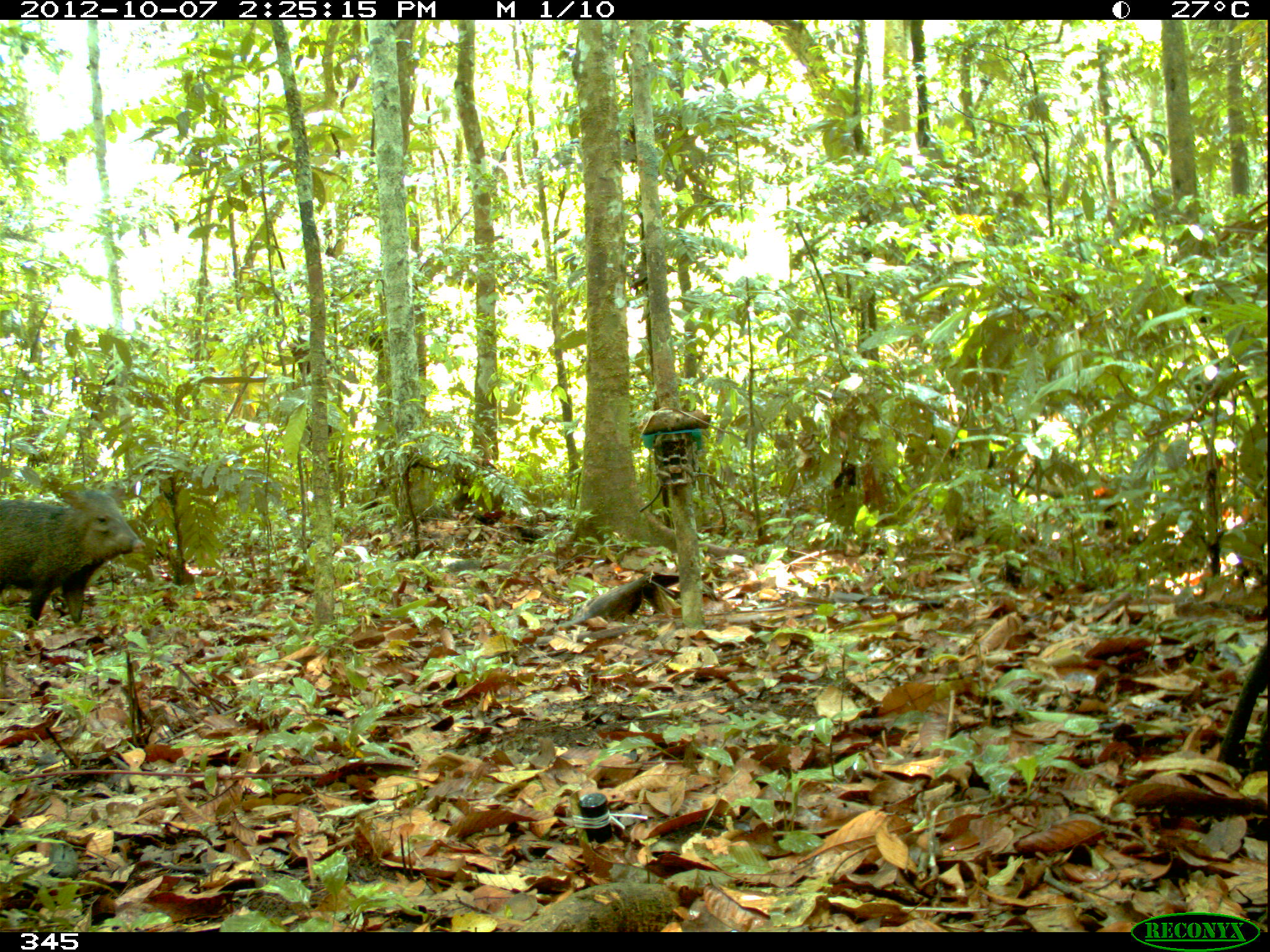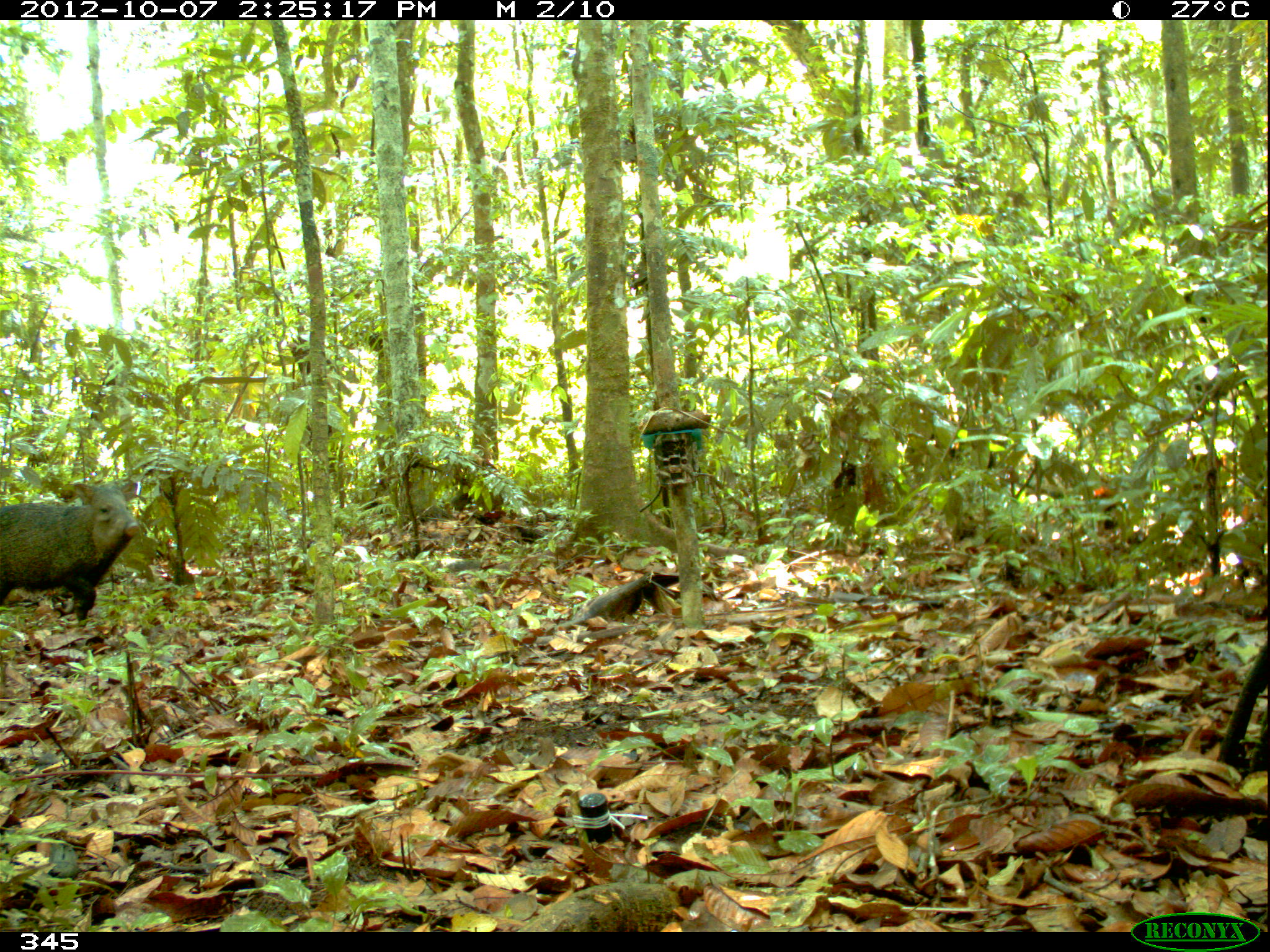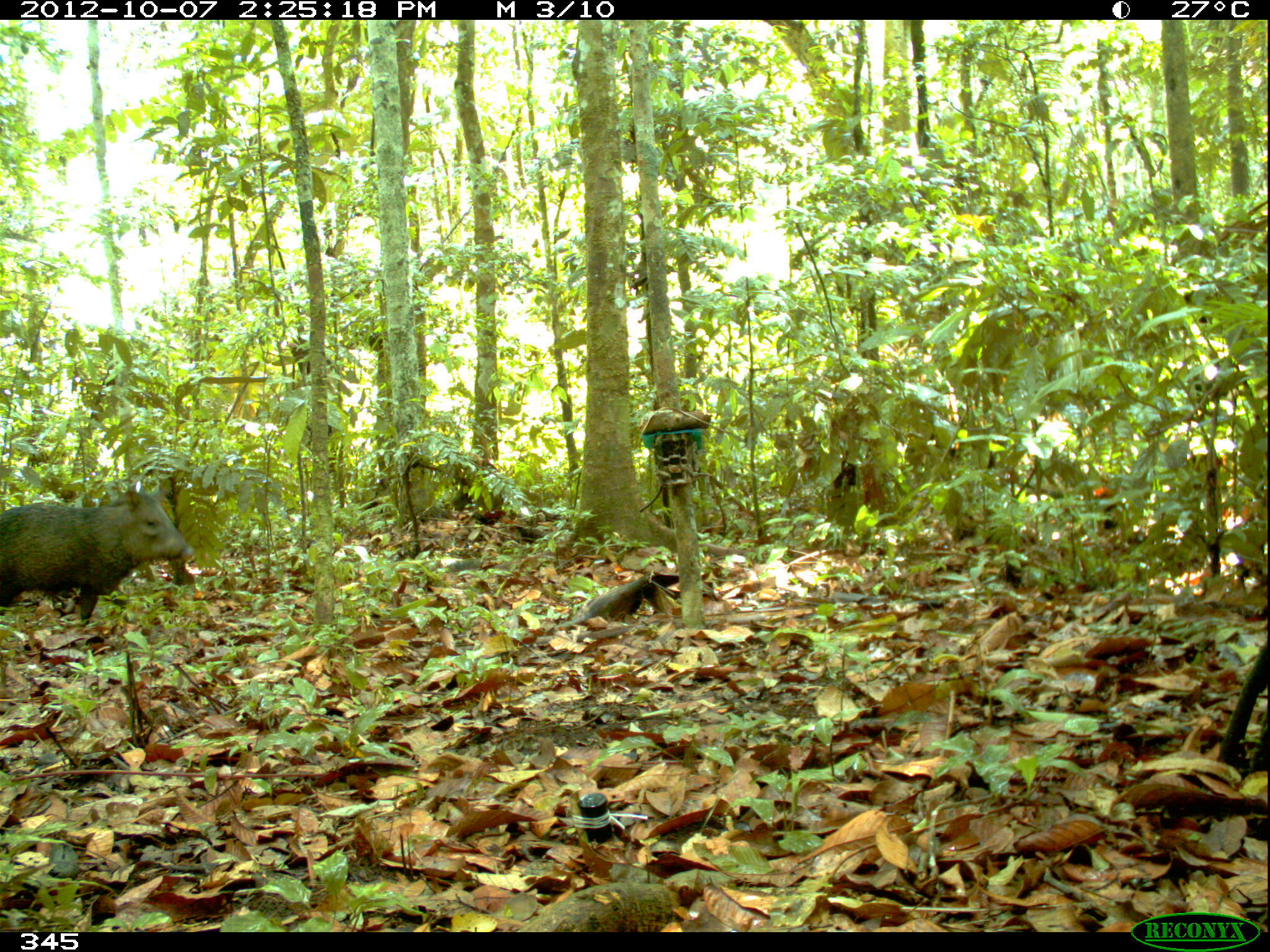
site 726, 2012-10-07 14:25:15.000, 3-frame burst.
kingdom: Animalia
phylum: Chordata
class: Mammalia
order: Artiodactyla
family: Tayassuidae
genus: Pecari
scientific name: Pecari tajacu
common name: collared peccary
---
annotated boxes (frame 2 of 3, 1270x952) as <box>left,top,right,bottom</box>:
pecari tajacu: <box>0,480,141,627</box>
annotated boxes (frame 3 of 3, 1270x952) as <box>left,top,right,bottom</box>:
pecari tajacu: <box>0,482,193,634</box>